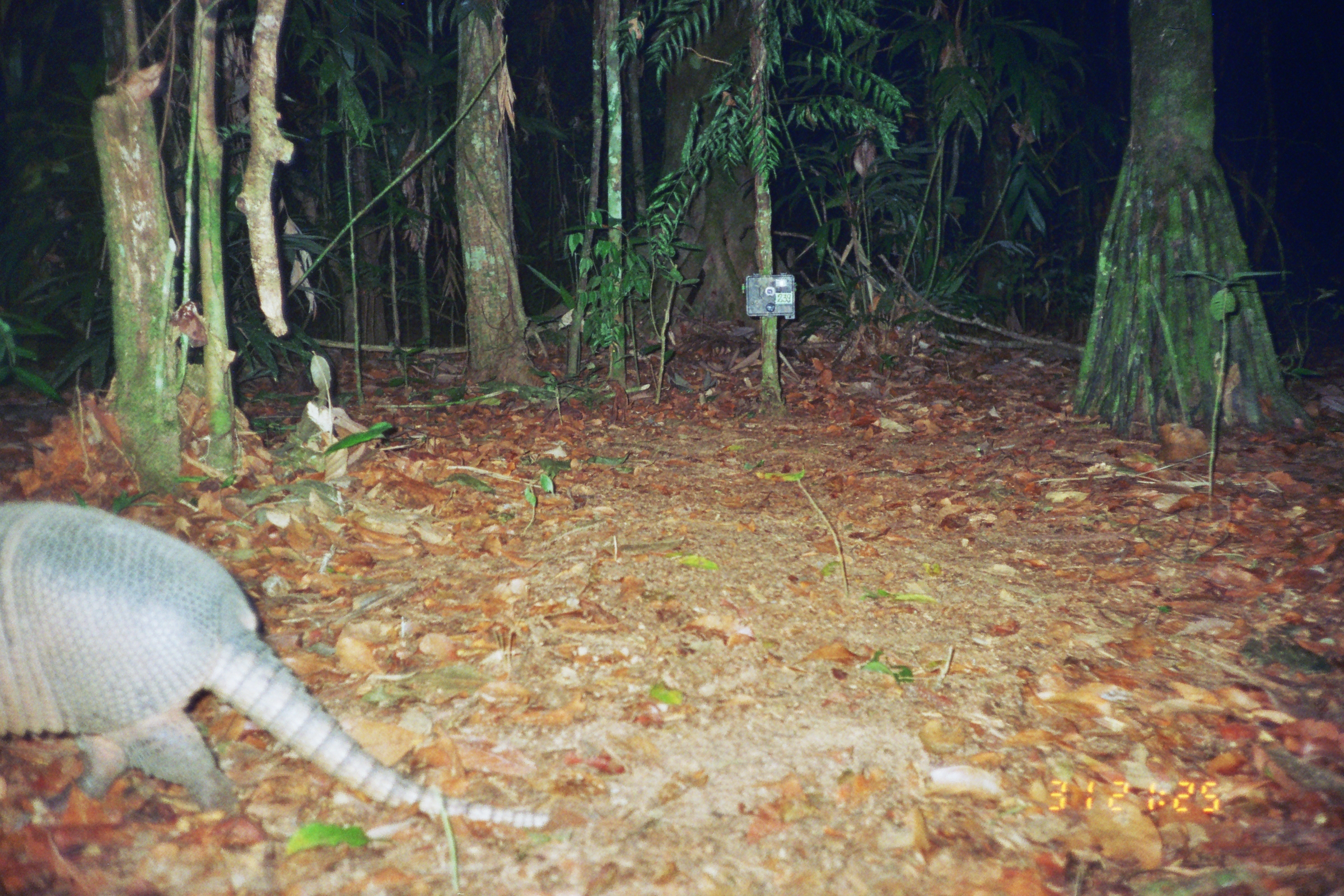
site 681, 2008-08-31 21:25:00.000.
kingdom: Animalia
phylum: Chordata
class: Mammalia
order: Cingulata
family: Dasypodidae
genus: Dasypus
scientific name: Dasypus novemcinctus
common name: nine-banded armadillo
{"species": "Dasypus novemcinctus (nine-banded armadillo)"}